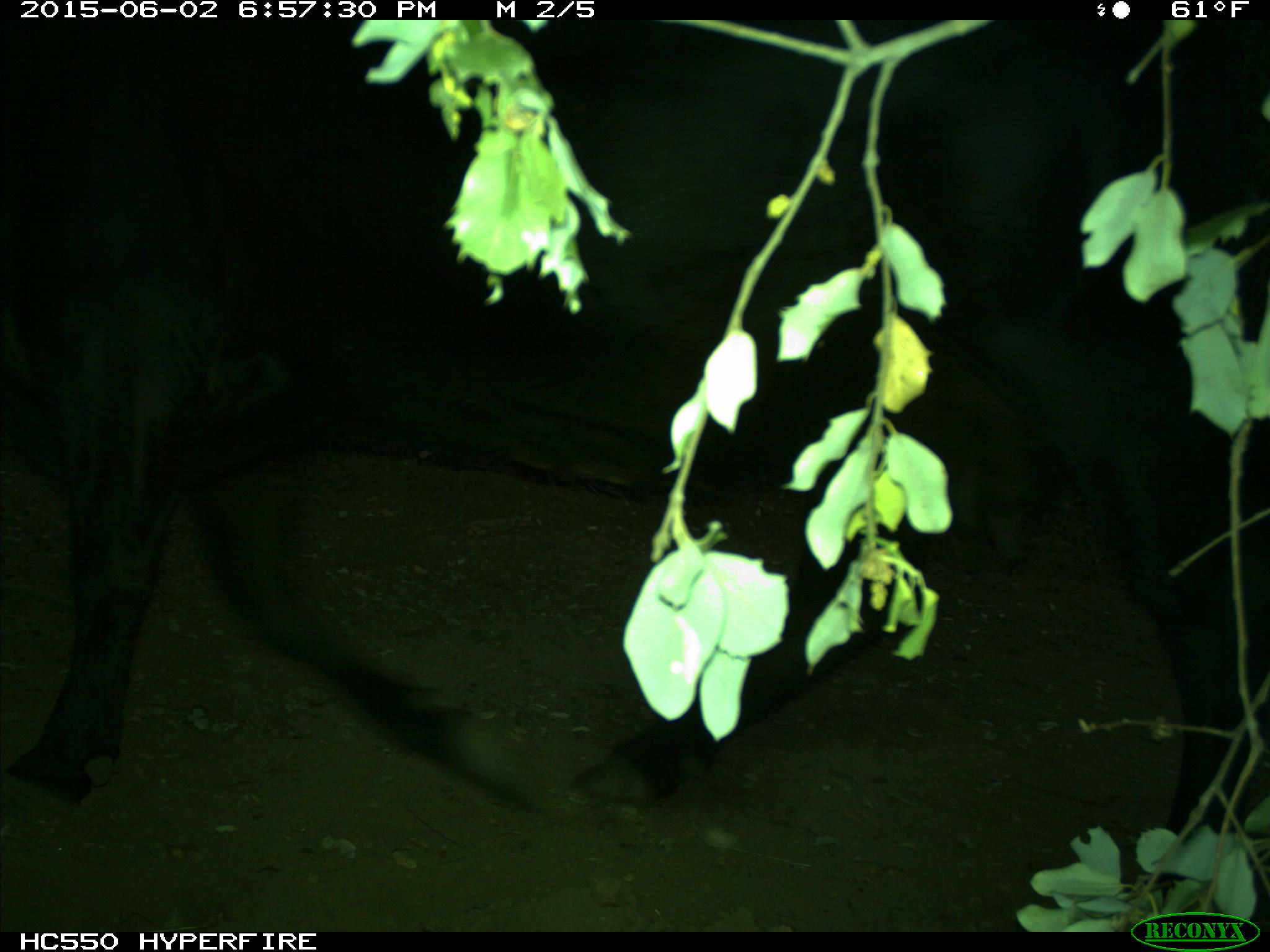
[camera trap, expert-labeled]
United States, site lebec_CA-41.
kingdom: Animalia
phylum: Chordata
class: Mammalia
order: Artiodactyla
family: Bovidae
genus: Bos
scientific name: Bos taurus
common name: domestic cow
Bos taurus (domestic cow).